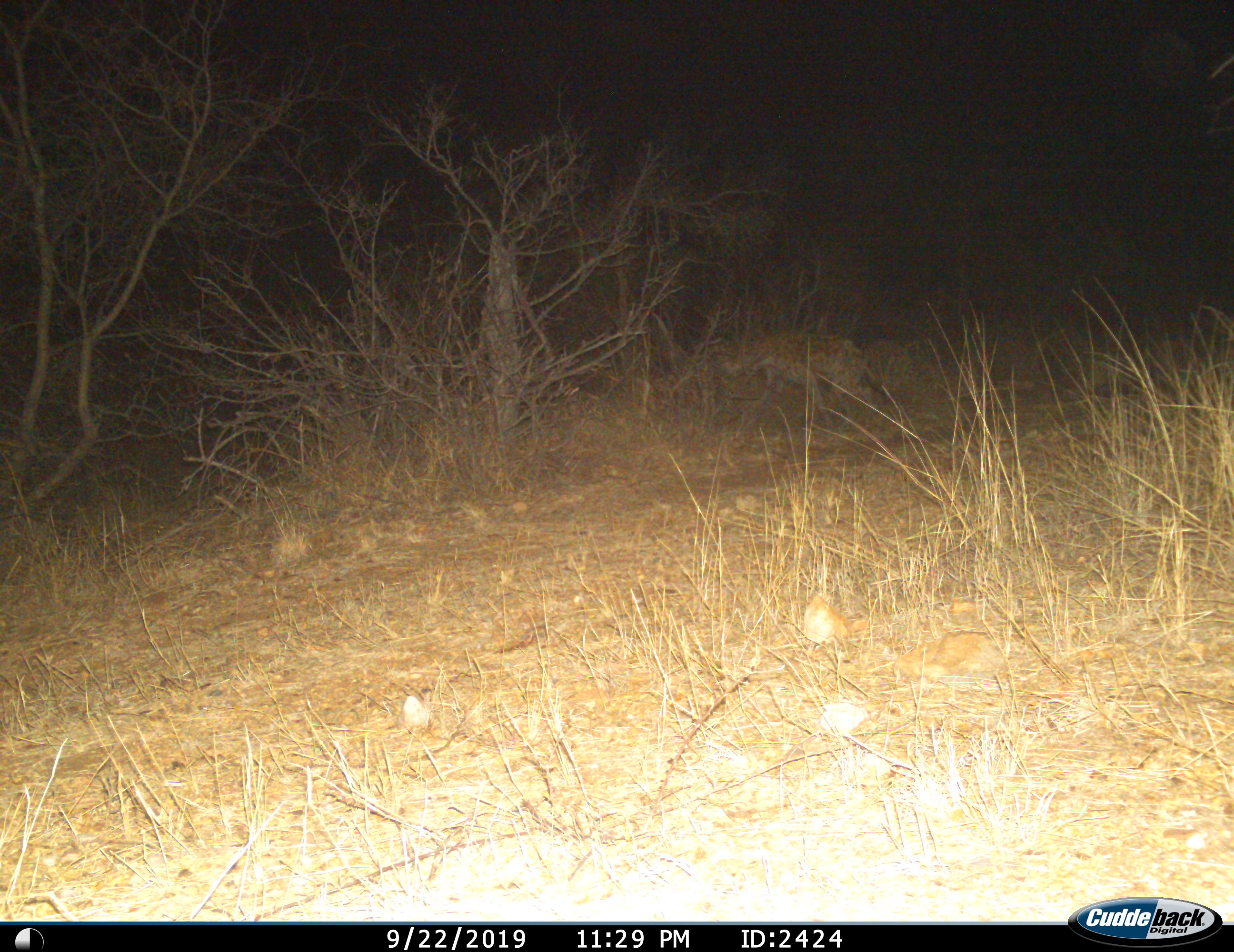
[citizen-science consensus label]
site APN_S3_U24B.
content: unidentified animal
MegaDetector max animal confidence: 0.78